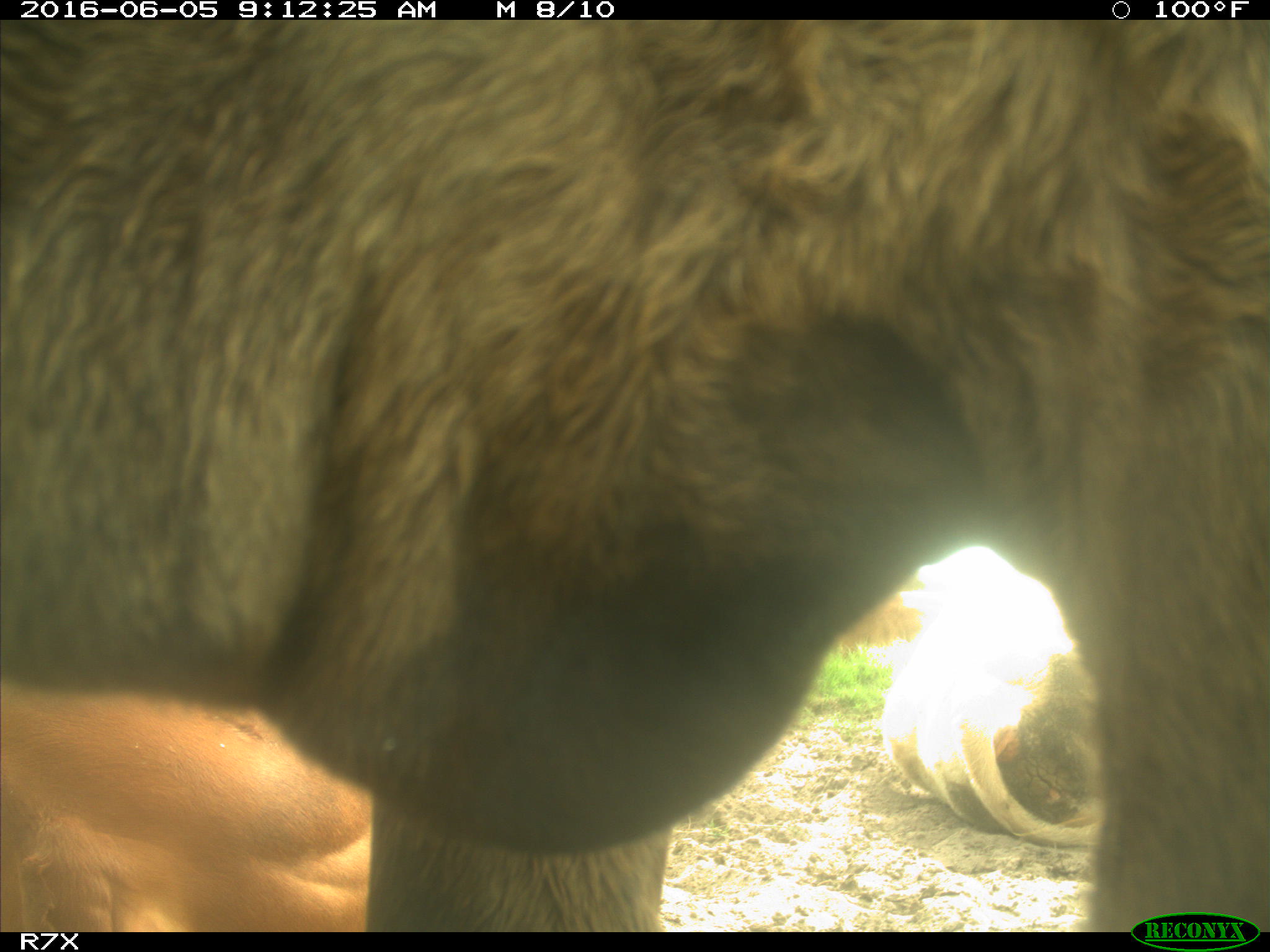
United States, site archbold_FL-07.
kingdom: Animalia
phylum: Chordata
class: Mammalia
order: Artiodactyla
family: Bovidae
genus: Bos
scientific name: Bos taurus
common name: domestic cow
Bos taurus (domestic cow).